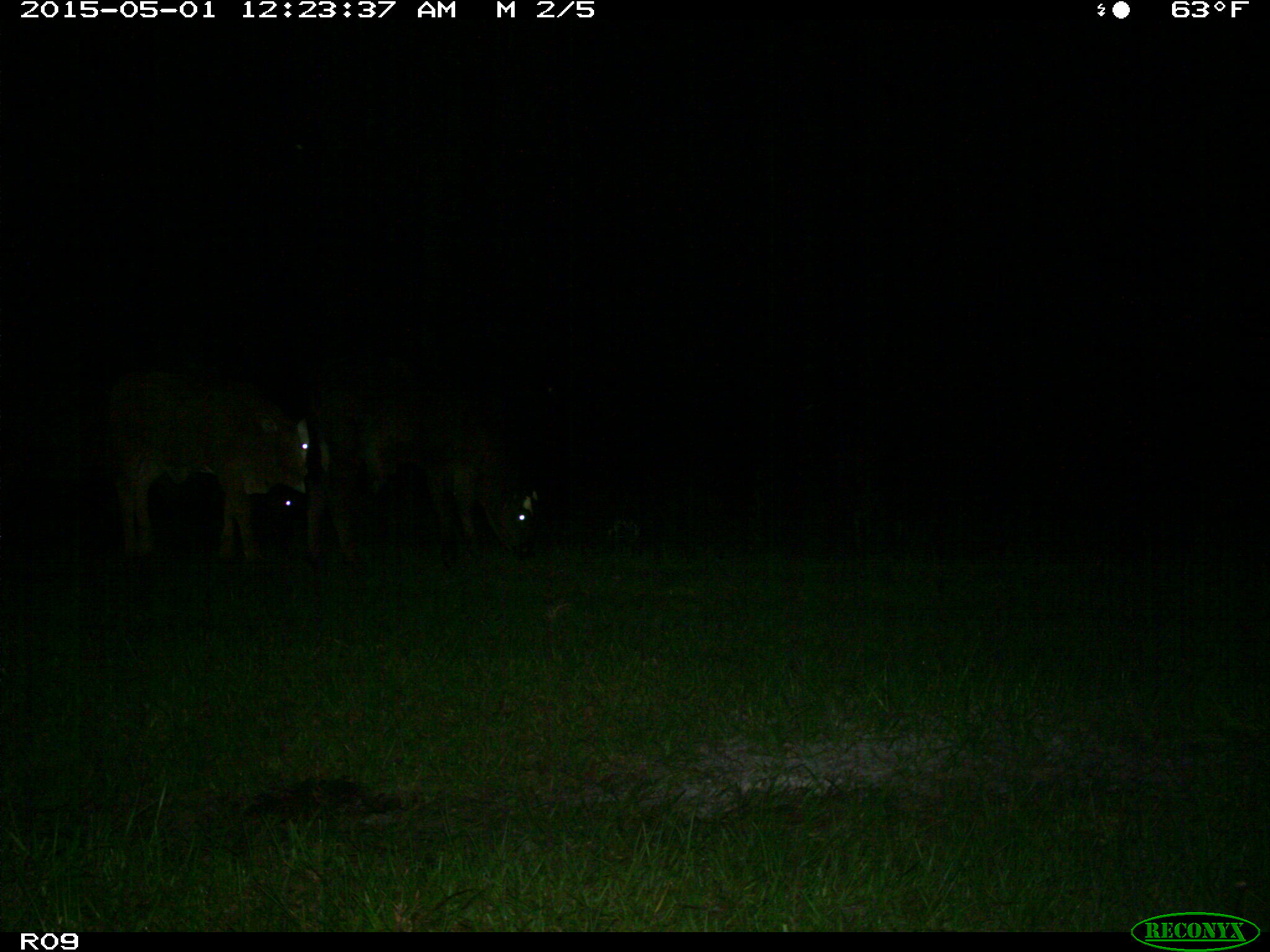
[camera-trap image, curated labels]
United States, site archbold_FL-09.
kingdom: Animalia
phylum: Chordata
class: Mammalia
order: Artiodactyla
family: Bovidae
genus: Bos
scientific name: Bos taurus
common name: domestic cow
Bos taurus (domestic cow).